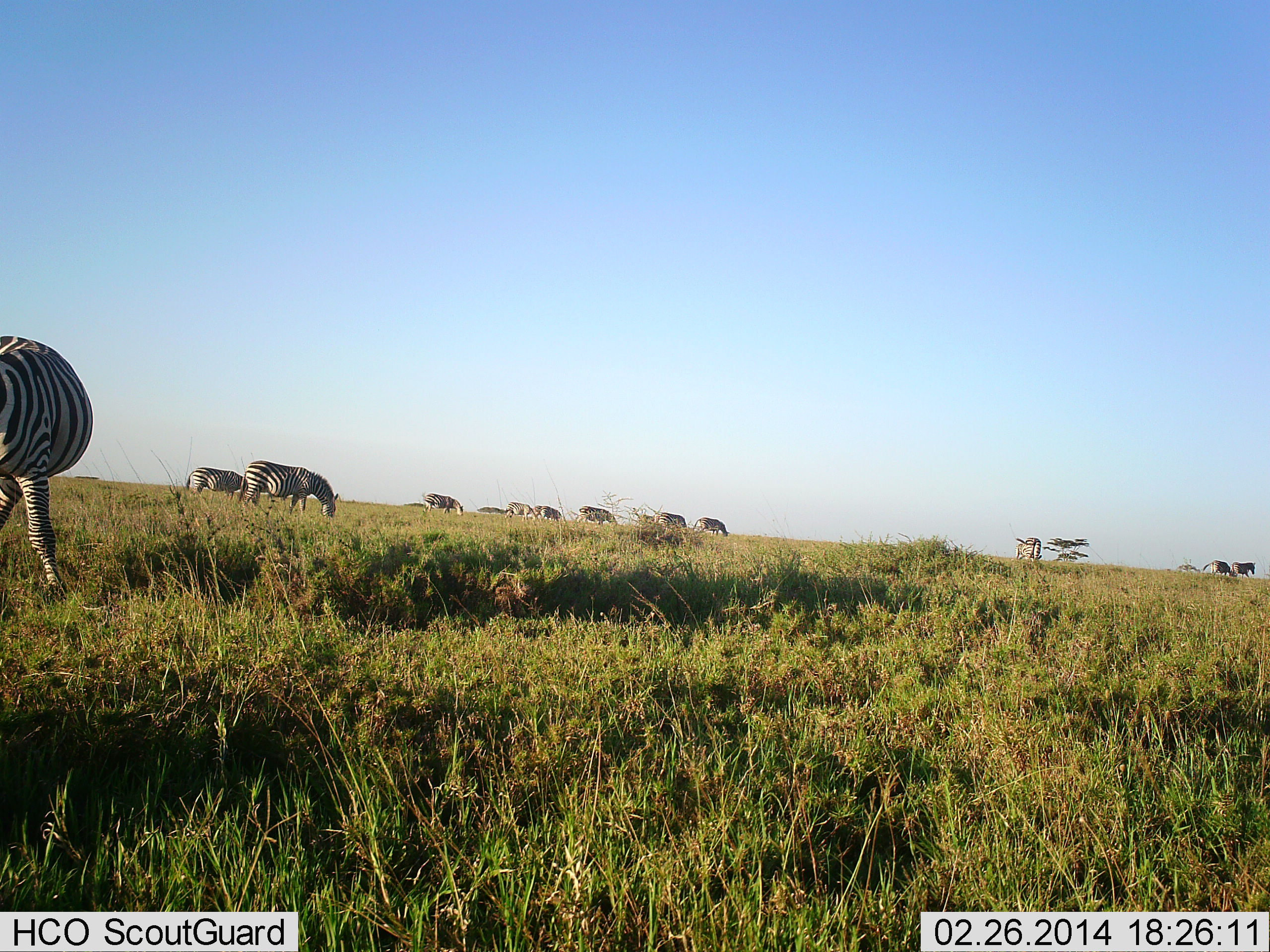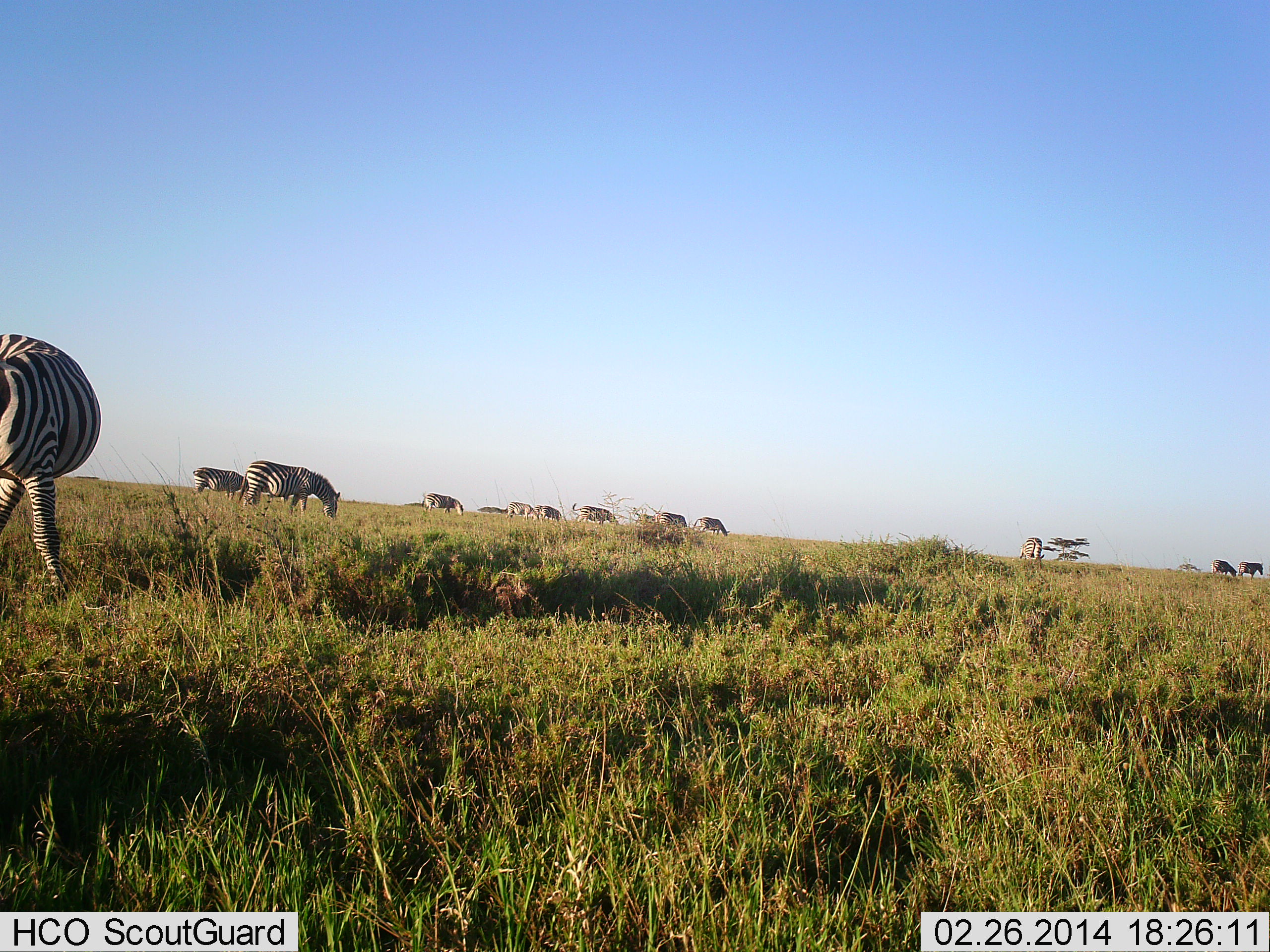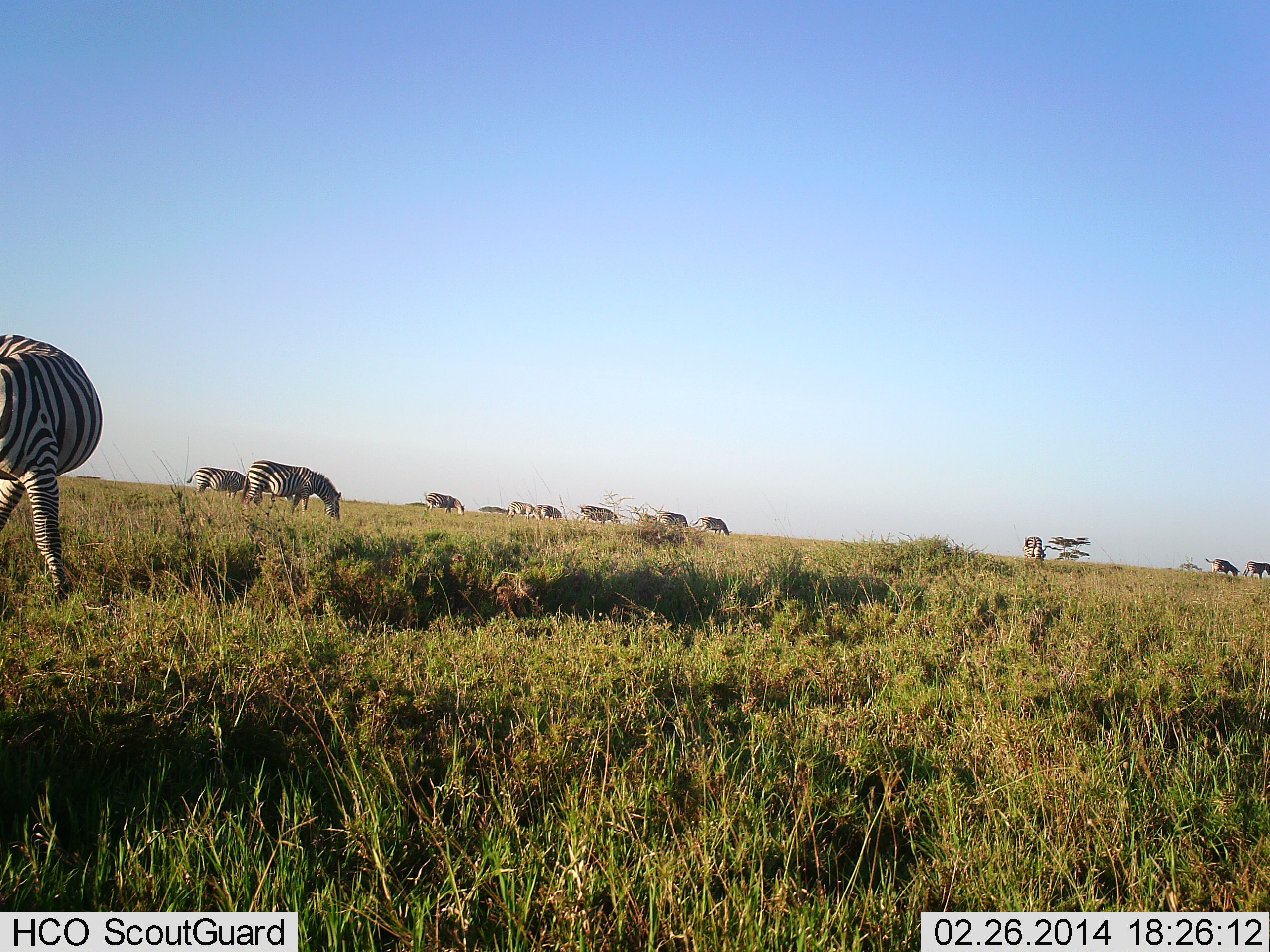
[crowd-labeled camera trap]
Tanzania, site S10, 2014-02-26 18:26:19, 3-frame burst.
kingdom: Animalia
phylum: Chordata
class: Mammalia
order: Perissodactyla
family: Equidae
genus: Equus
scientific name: Equus quagga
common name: plains zebra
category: zebra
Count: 11-50.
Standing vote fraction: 40%.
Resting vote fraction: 0%.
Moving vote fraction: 20%.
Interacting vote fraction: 0%.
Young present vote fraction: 0%.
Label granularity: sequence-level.